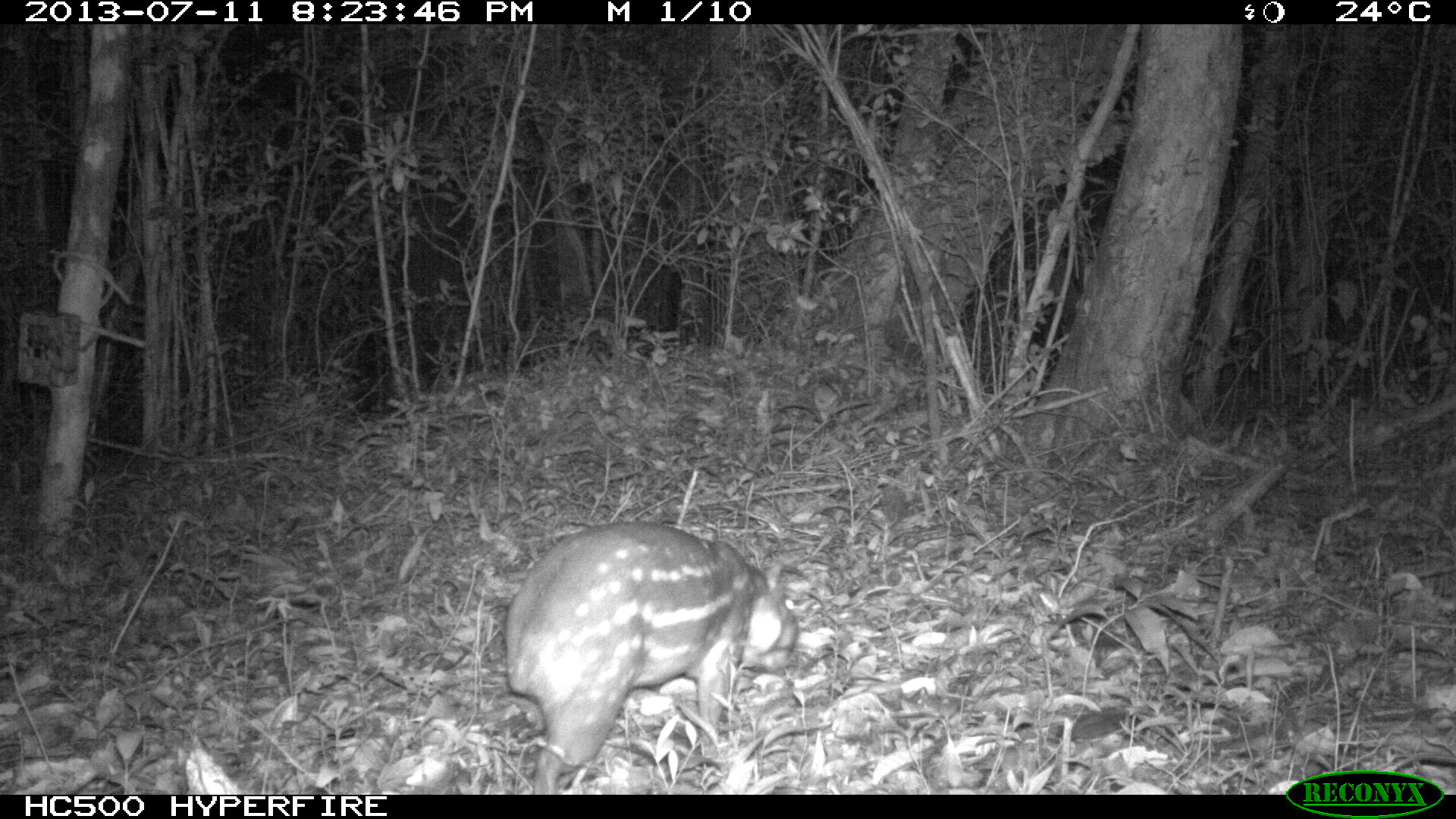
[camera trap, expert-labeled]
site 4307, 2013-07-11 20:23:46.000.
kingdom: Animalia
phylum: Chordata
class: Mammalia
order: Rodentia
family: Cuniculidae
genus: Cuniculus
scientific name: Cuniculus paca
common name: lowland paca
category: agouti paca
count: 1